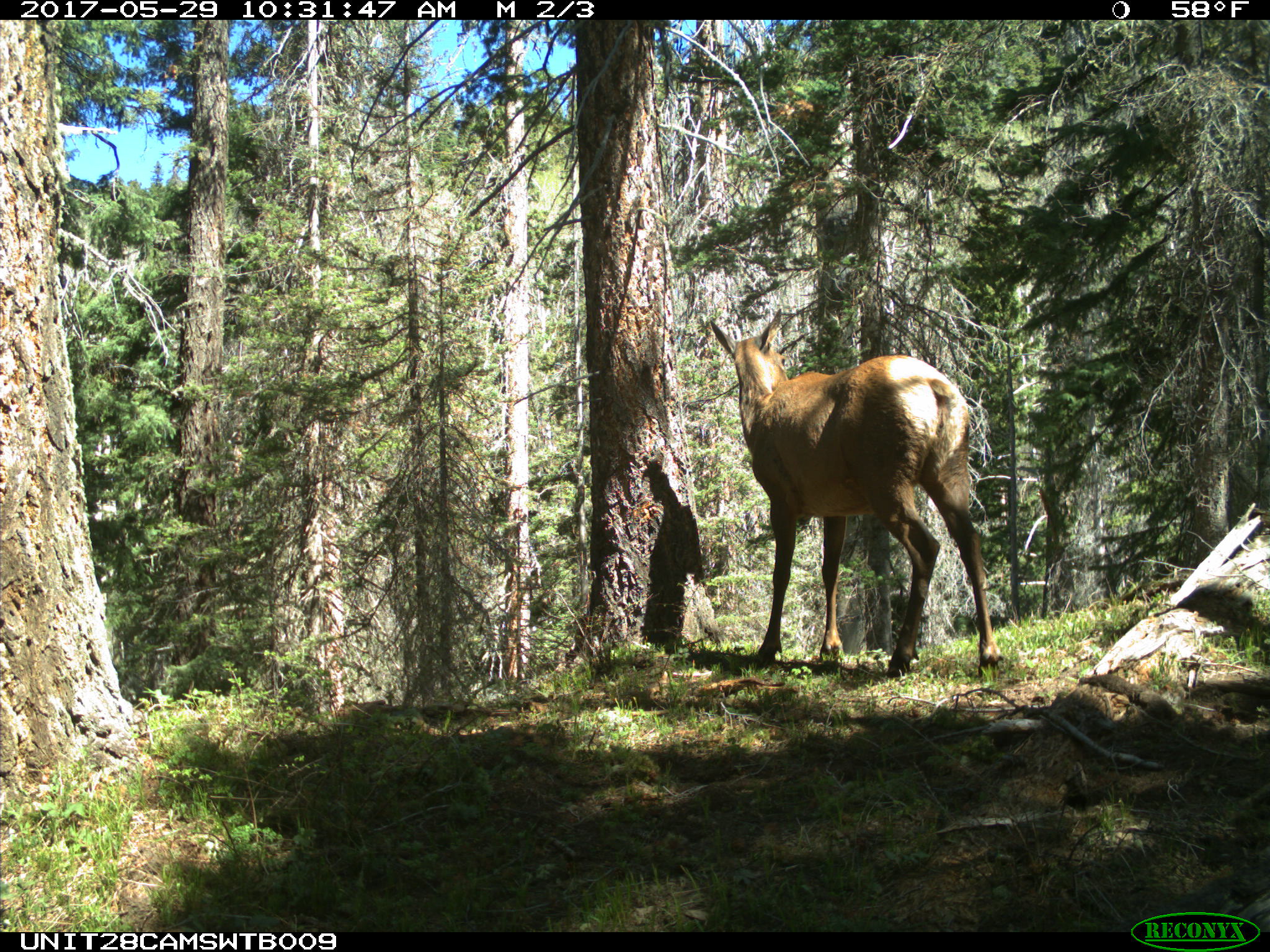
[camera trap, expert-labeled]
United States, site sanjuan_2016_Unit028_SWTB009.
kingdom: Animalia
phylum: Chordata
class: Mammalia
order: Artiodactyla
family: Cervidae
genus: Cervus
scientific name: Cervus elaphus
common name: red deer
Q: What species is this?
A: Cervus elaphus (red deer).